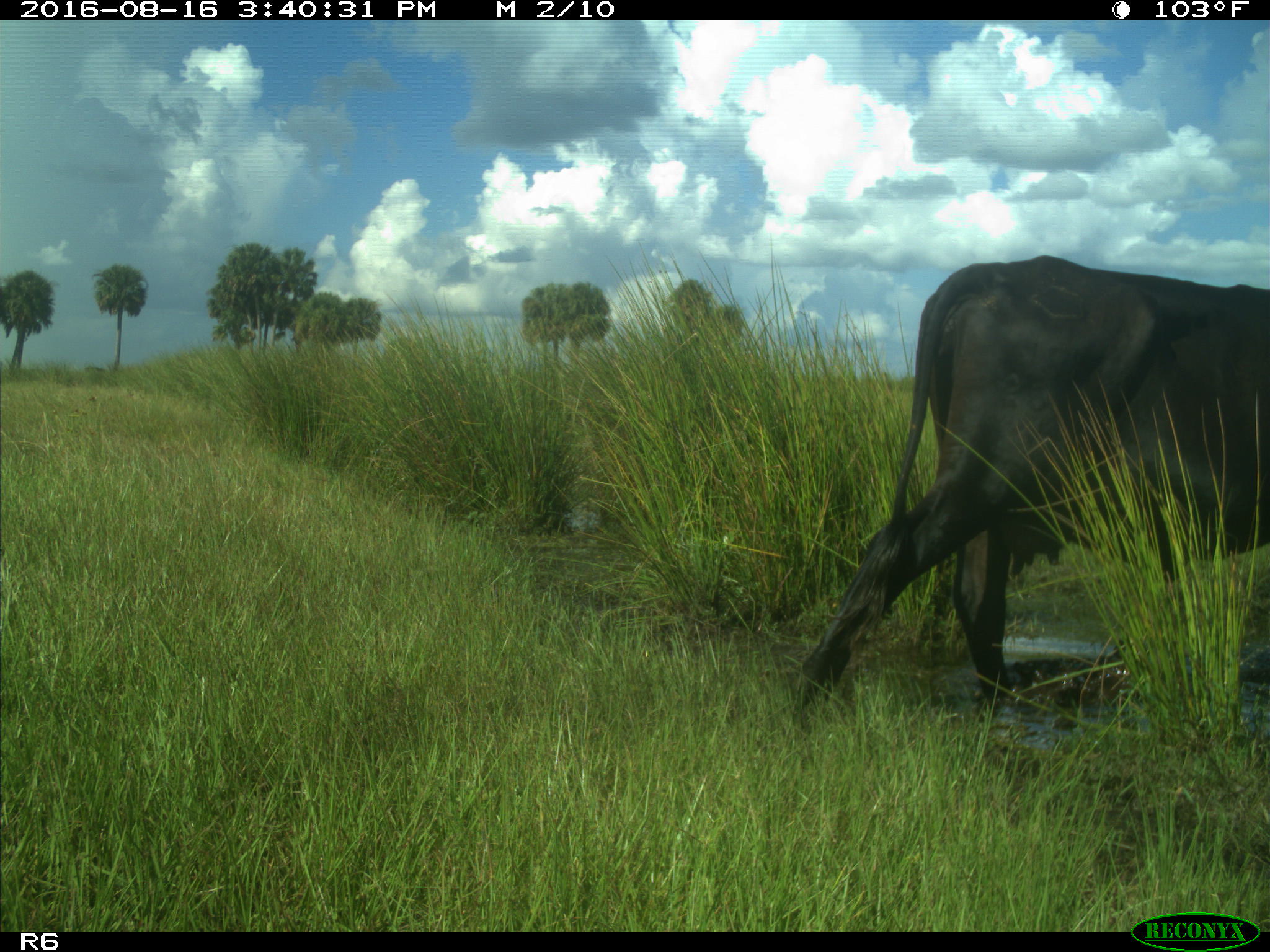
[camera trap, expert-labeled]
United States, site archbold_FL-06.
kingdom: Animalia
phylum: Chordata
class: Mammalia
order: Artiodactyla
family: Bovidae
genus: Bos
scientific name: Bos taurus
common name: domestic cow